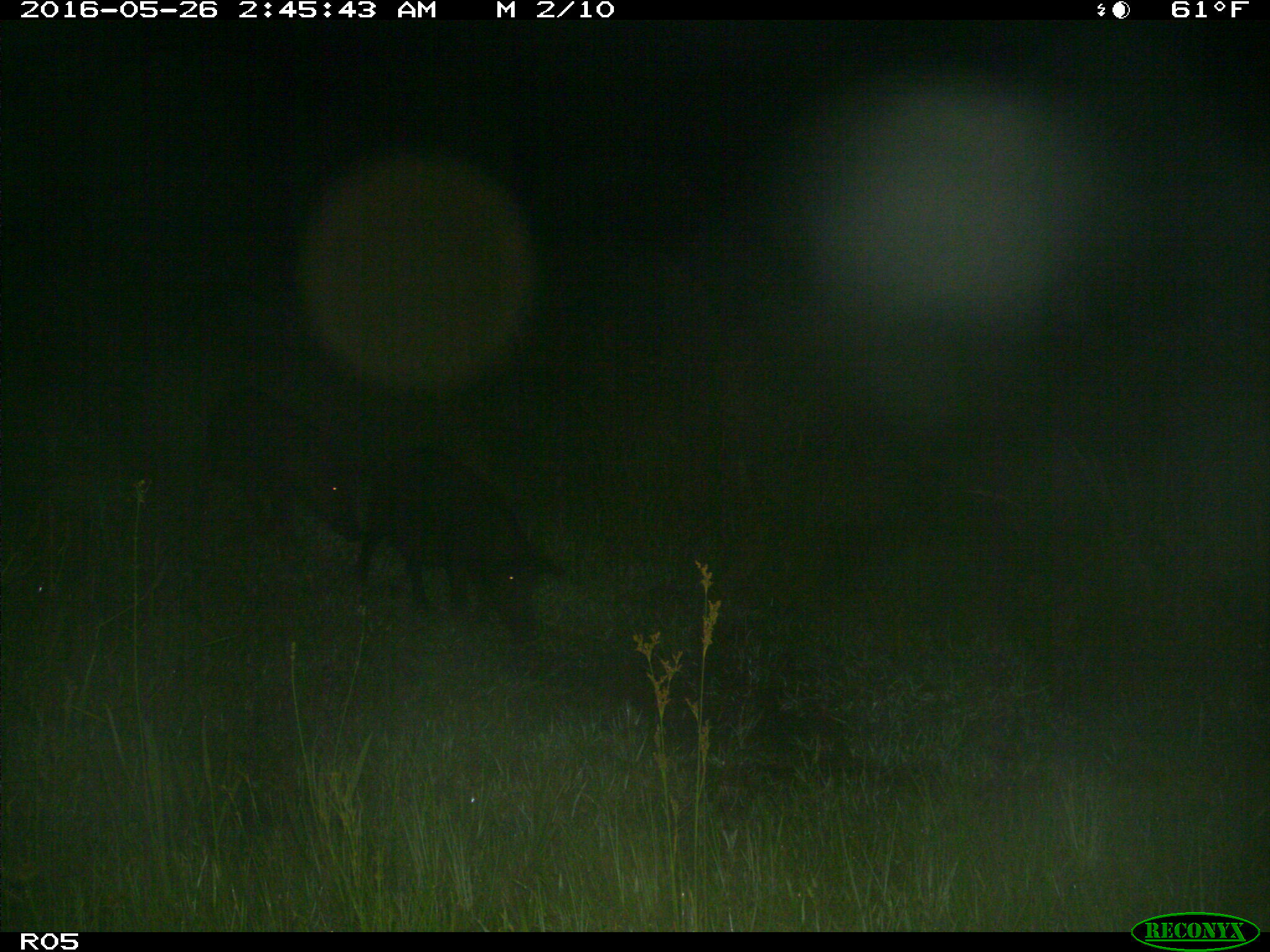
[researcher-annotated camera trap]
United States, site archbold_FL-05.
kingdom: Animalia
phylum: Chordata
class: Mammalia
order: Artiodactyla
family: Suidae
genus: Sus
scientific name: Sus scrofa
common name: wild boar